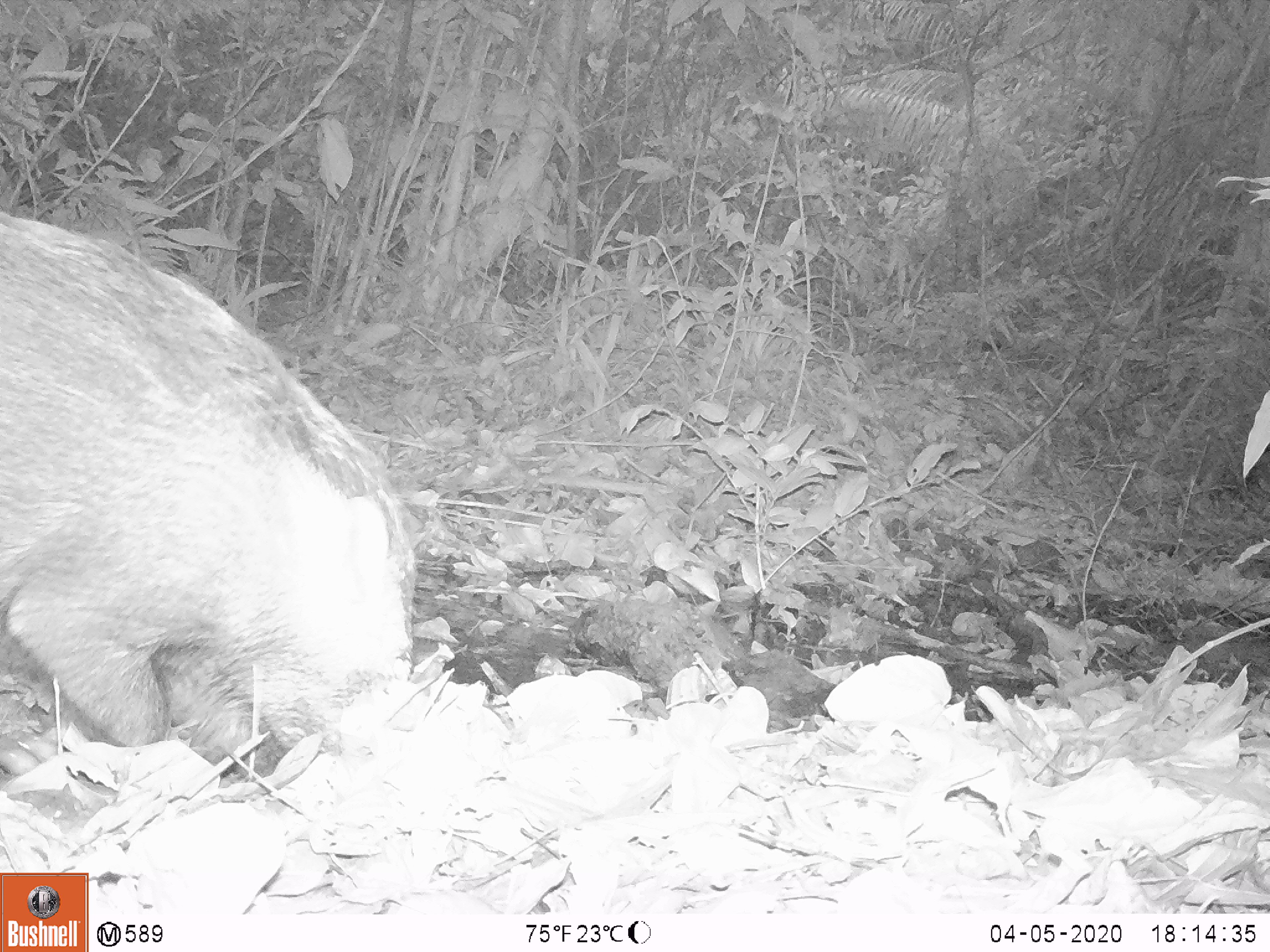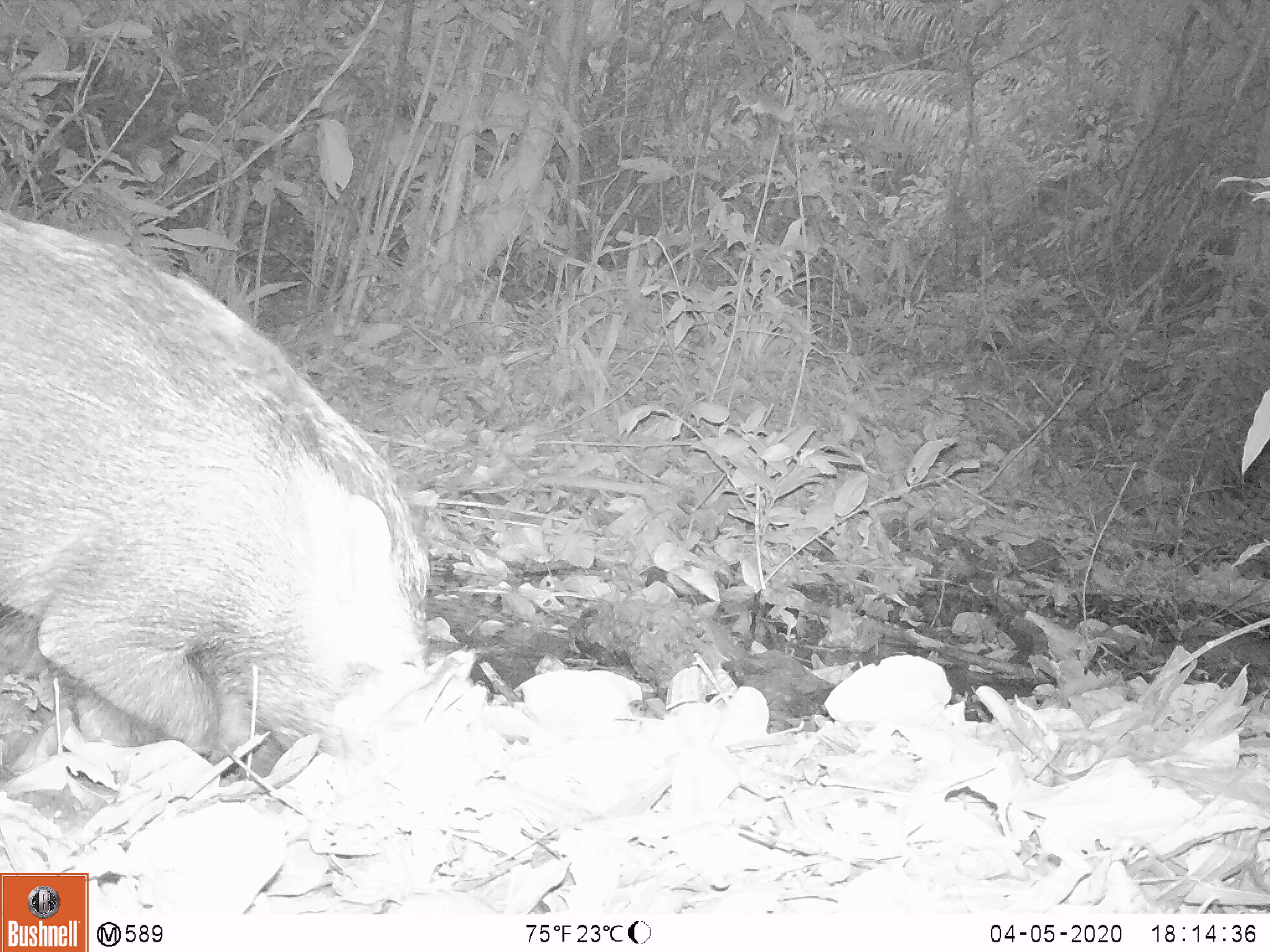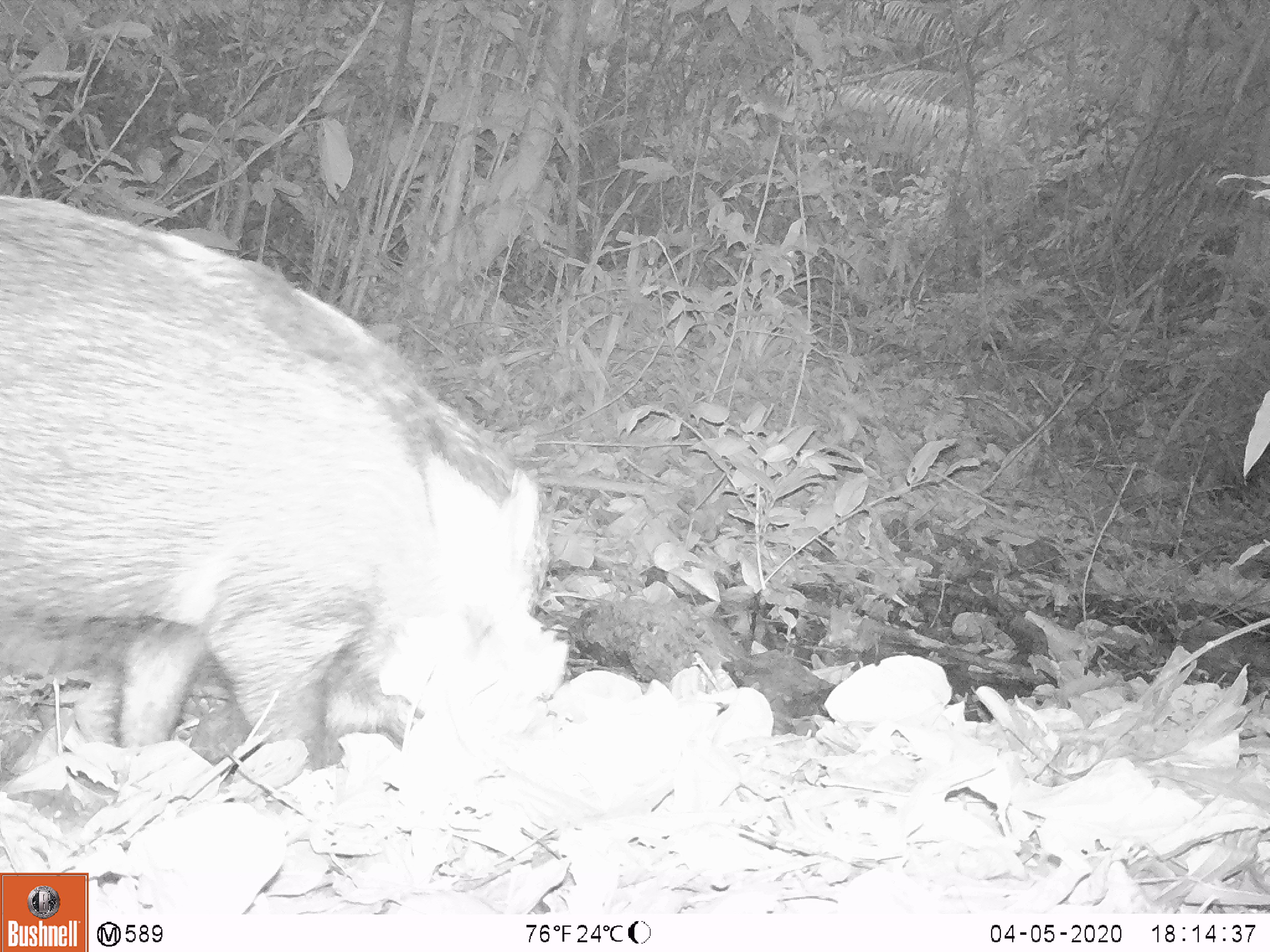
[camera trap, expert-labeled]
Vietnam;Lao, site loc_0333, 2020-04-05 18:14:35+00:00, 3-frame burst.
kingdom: Animalia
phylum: Chordata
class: Mammalia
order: Artiodactyla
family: Suidae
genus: Sus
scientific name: Sus scrofa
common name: eurasian wild pig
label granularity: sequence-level